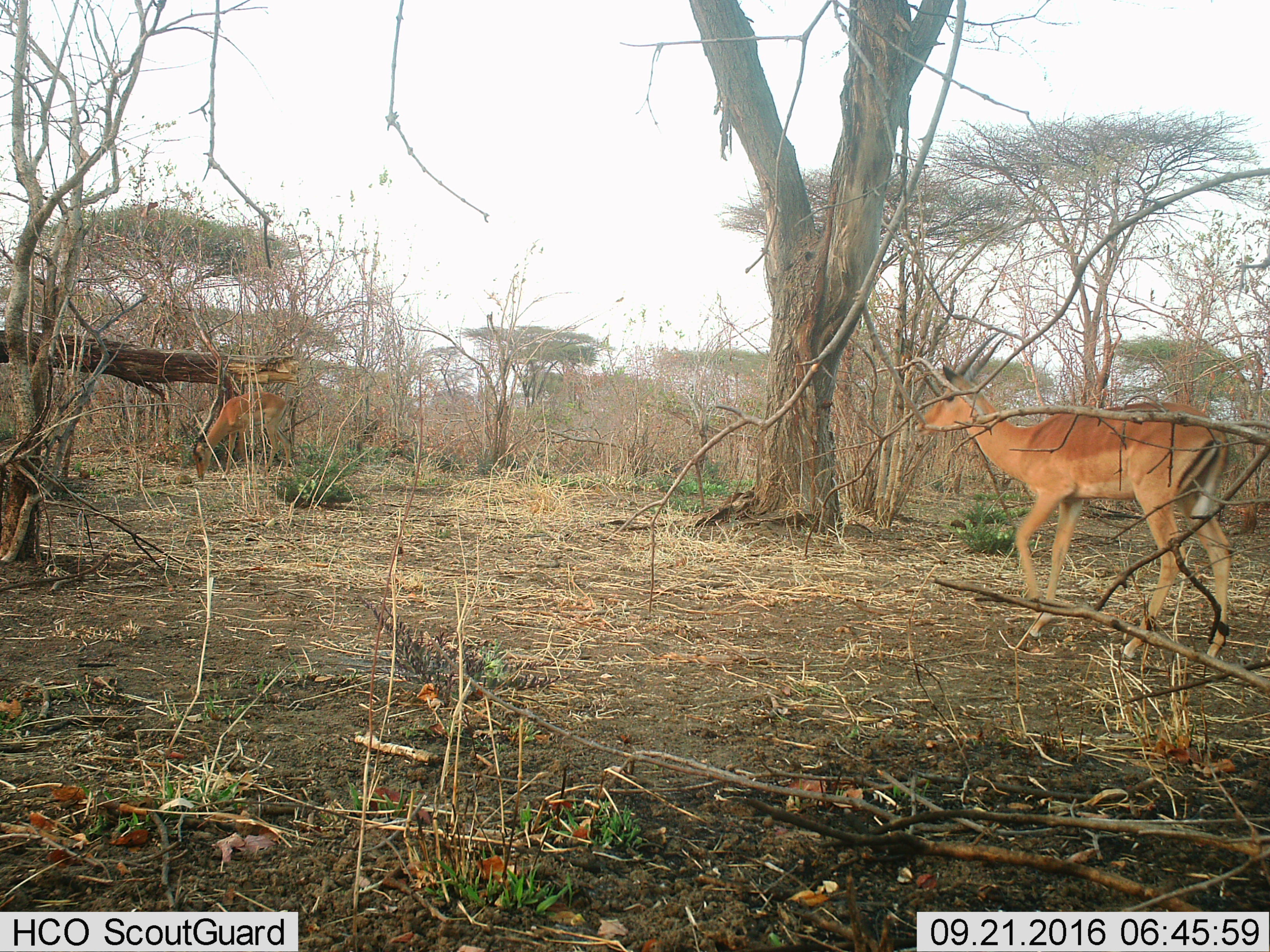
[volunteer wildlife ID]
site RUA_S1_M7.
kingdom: Animalia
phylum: Chordata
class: Mammalia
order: Artiodactyla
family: Bovidae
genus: Aepyceros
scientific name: Aepyceros melampus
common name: impala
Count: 2.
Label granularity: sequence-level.